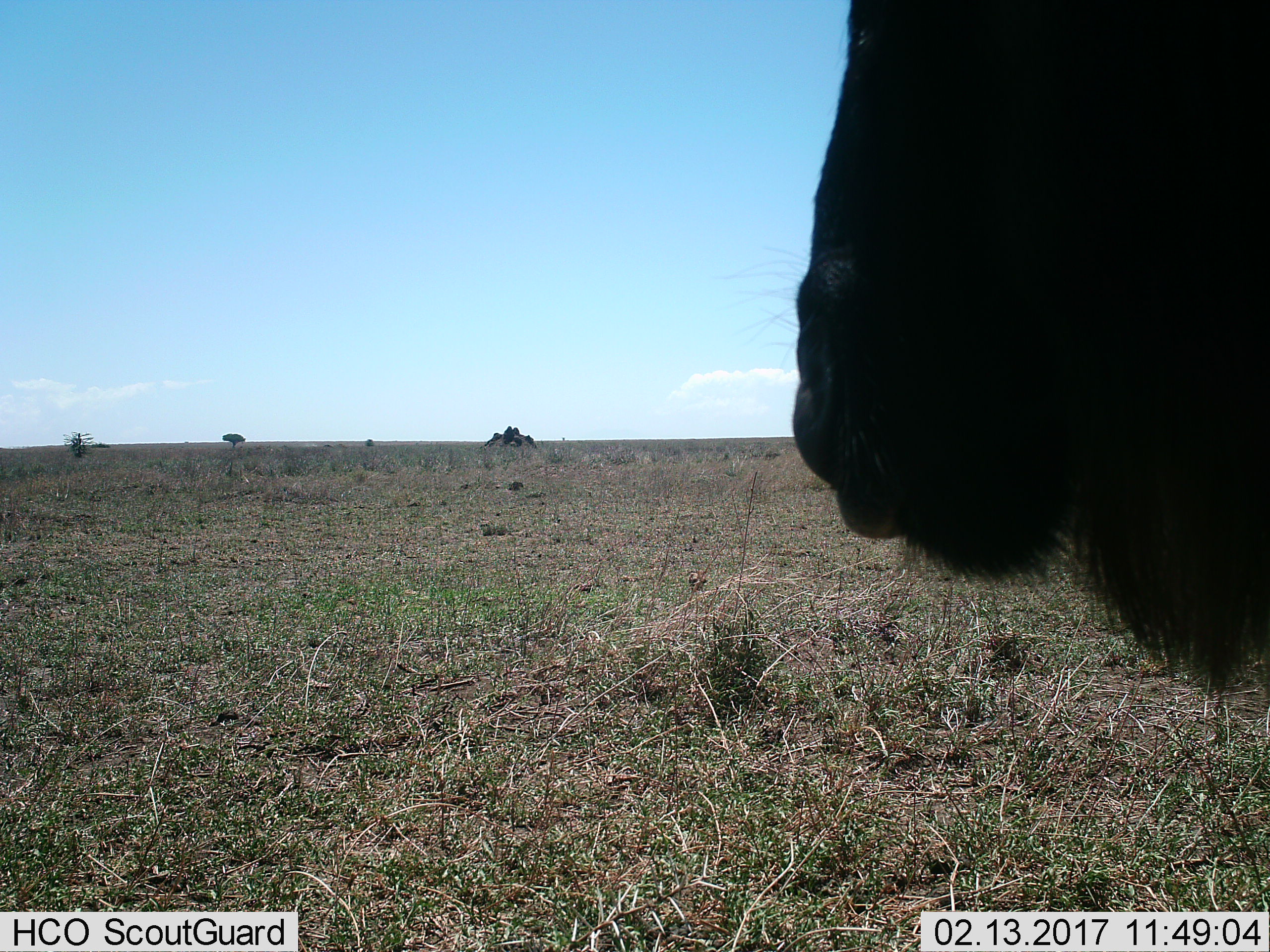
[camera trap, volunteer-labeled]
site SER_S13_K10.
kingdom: Animalia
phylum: Chordata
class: Mammalia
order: Artiodactyla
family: Bovidae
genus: Connochaetes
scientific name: Connochaetes taurinus taurinus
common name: blue wildebeest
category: wildebeestblue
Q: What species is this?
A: Wildebeestblue (blue wildebeest) (Connochaetes taurinus taurinus).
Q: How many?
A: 1.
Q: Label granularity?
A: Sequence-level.